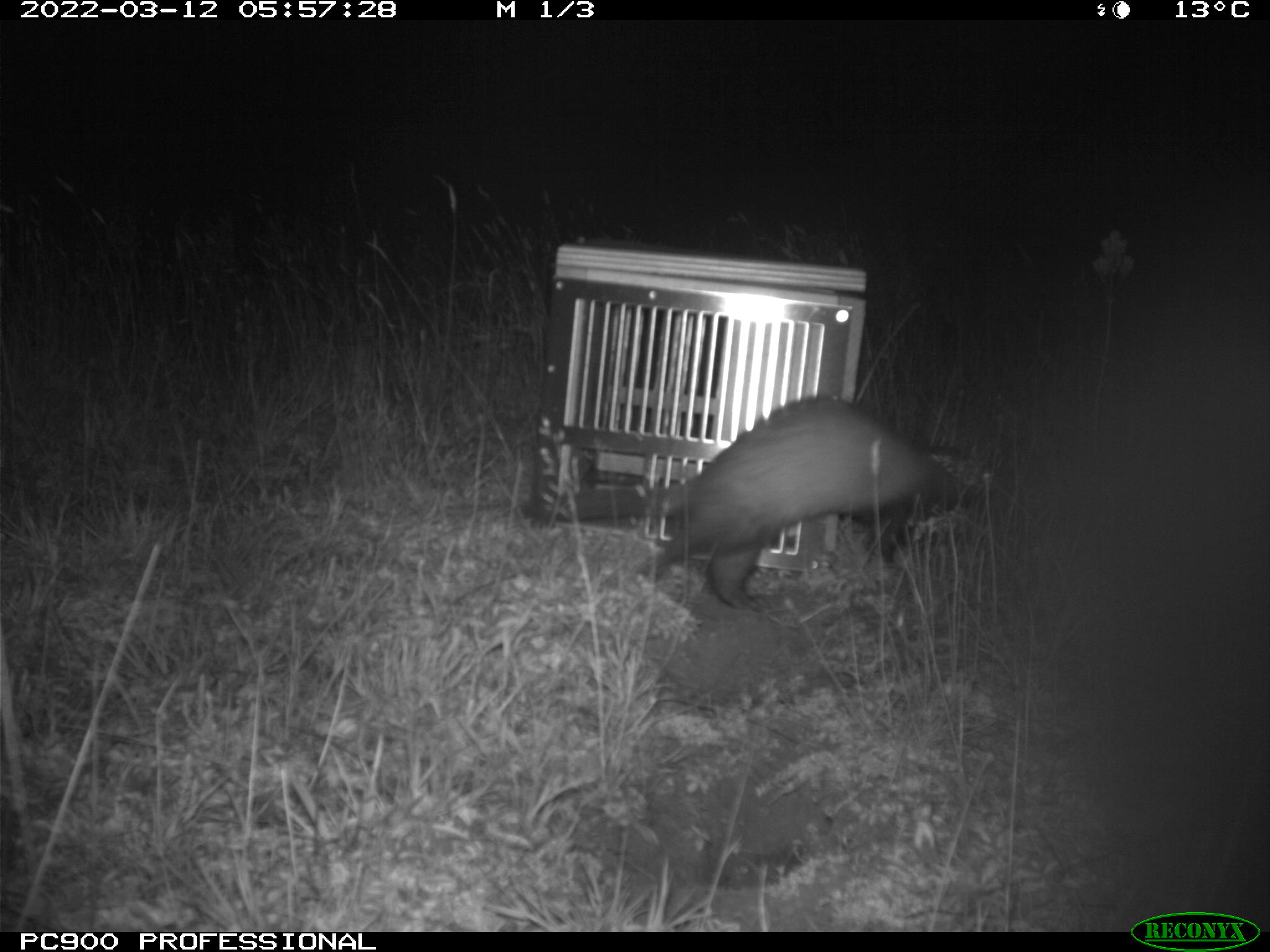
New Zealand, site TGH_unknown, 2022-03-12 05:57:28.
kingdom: Animalia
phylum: Chordata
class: Mammalia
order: Carnivora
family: Mustelidae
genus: Mustela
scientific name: Mustela furo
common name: ferret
Ferret (Mustela furo).